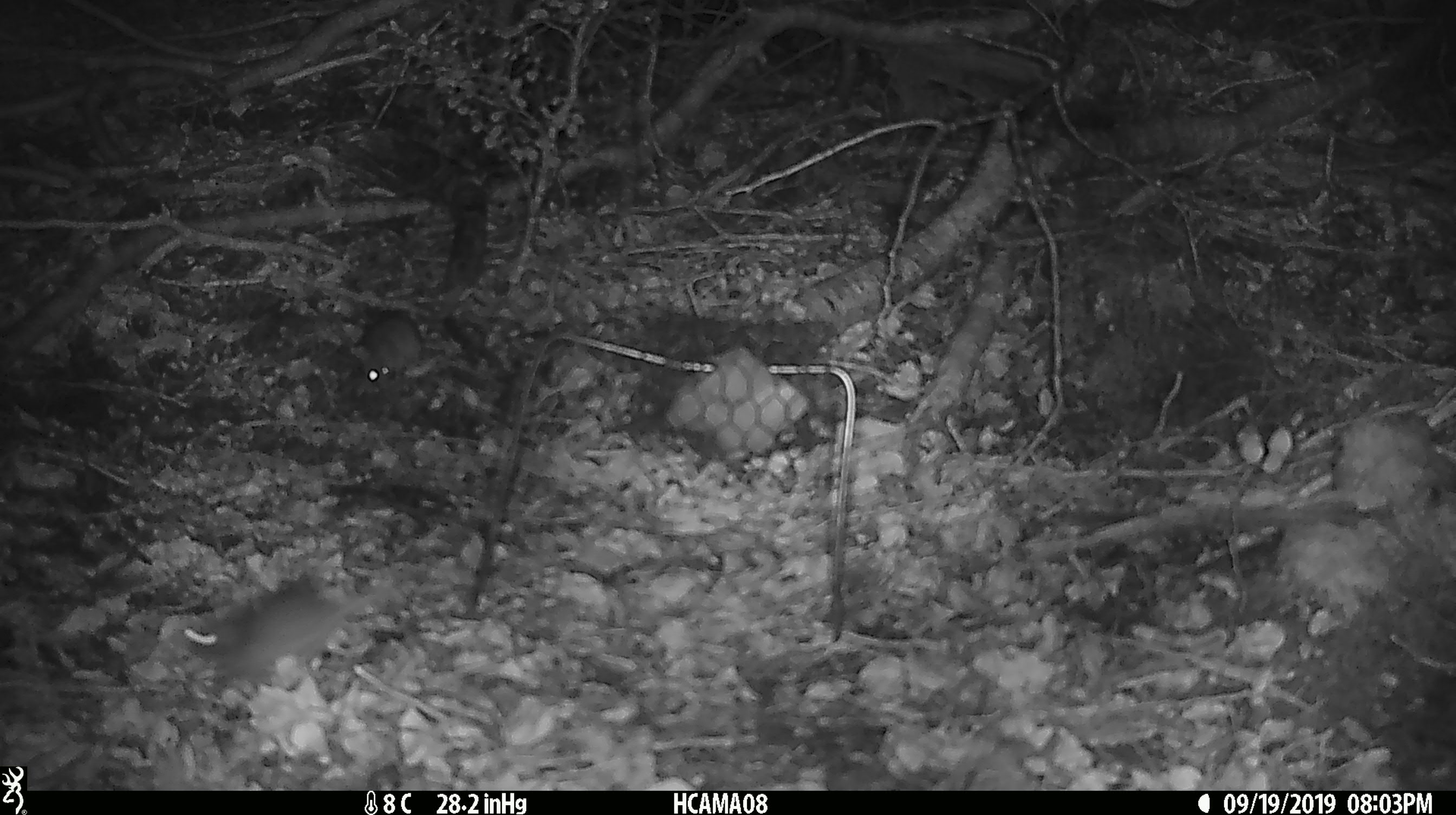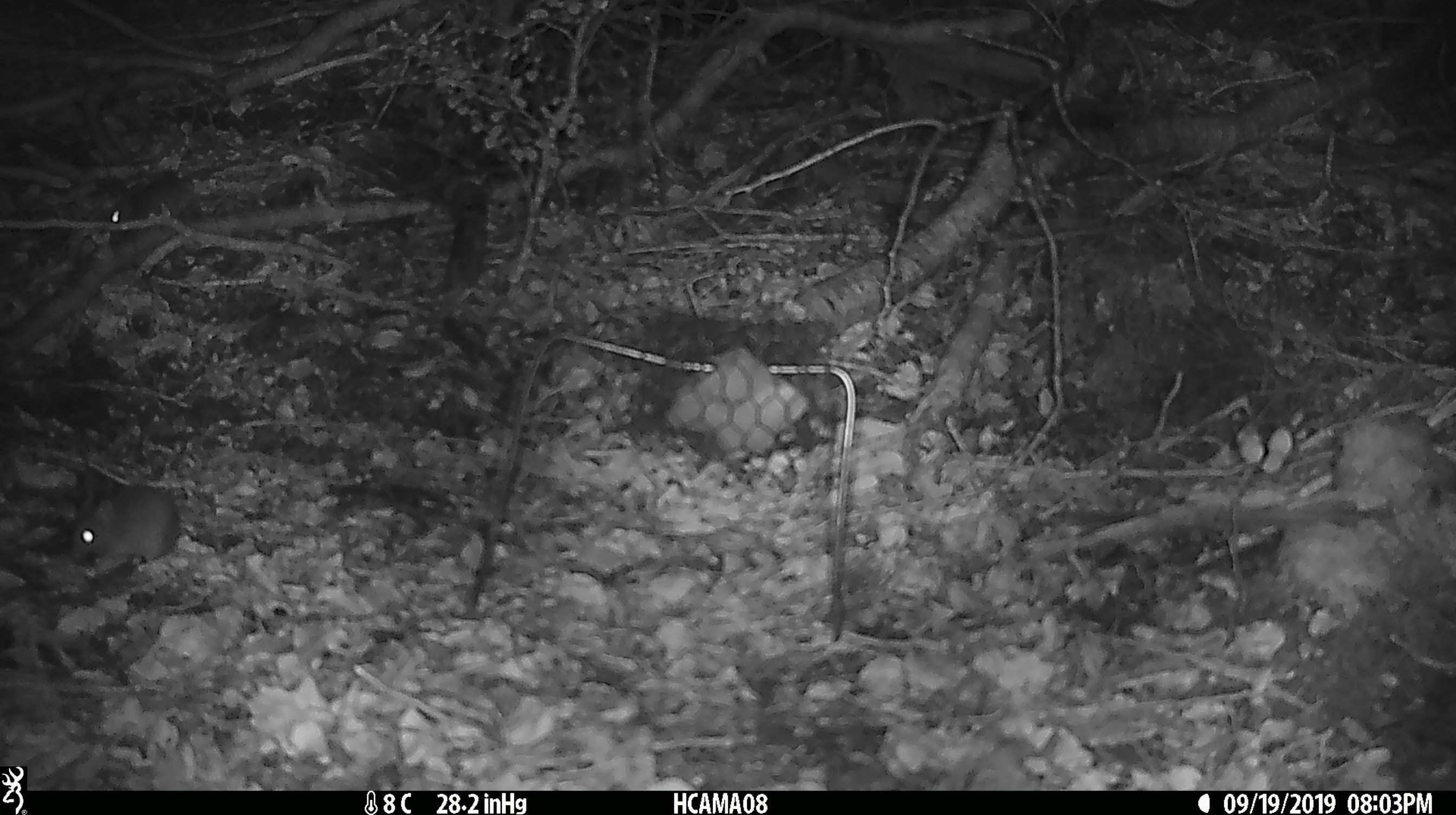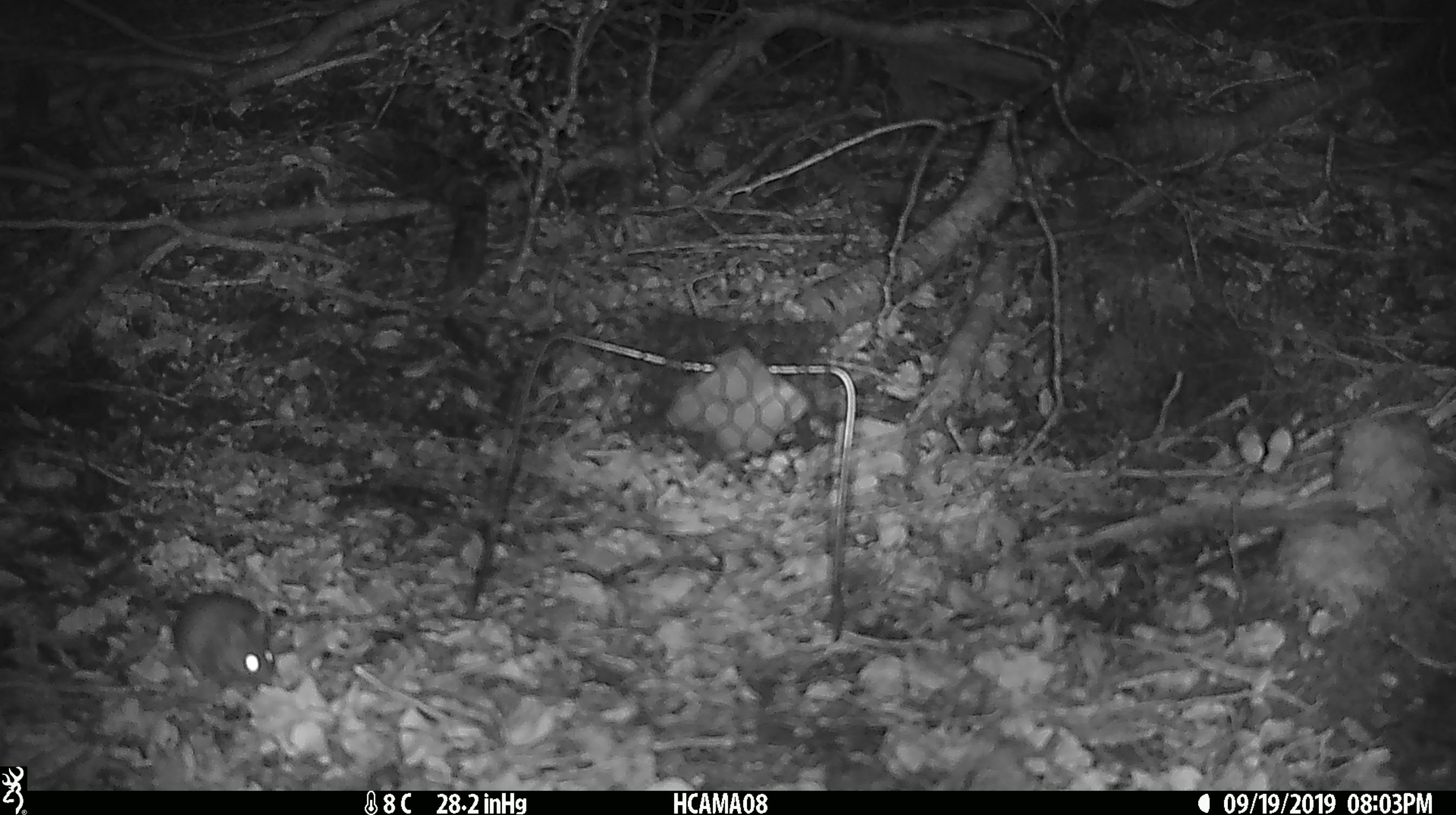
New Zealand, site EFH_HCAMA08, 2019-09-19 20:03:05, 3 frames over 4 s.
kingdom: Animalia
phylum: Chordata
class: Mammalia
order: Rodentia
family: Muridae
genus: Mus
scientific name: Mus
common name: mouse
Mouse (Mus).